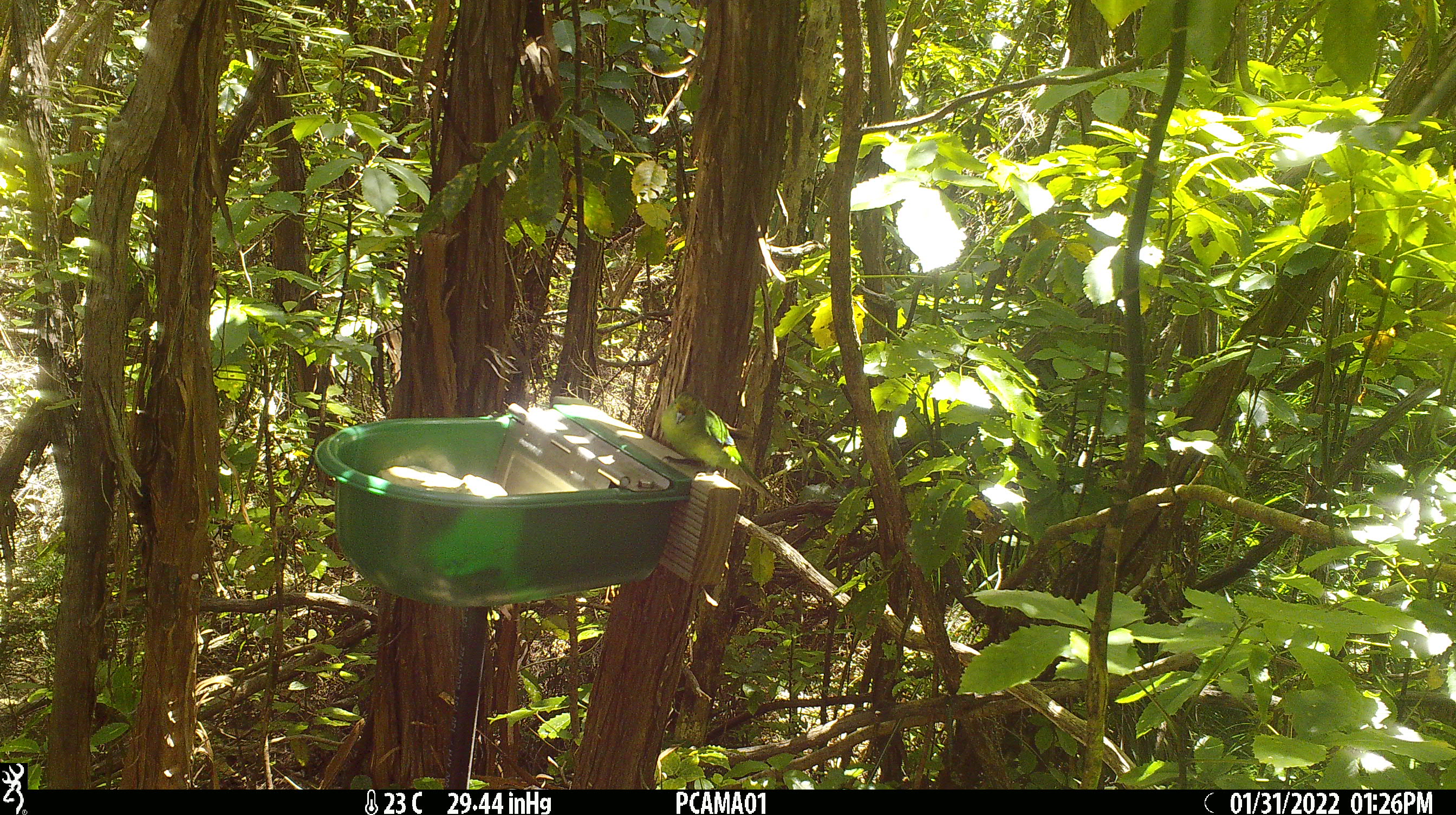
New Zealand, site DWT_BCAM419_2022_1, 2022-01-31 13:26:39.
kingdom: Animalia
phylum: Chordata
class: Aves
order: Psittaciformes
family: Psittaculidae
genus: Cyanoramphus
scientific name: Cyanoramphus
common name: parakeet